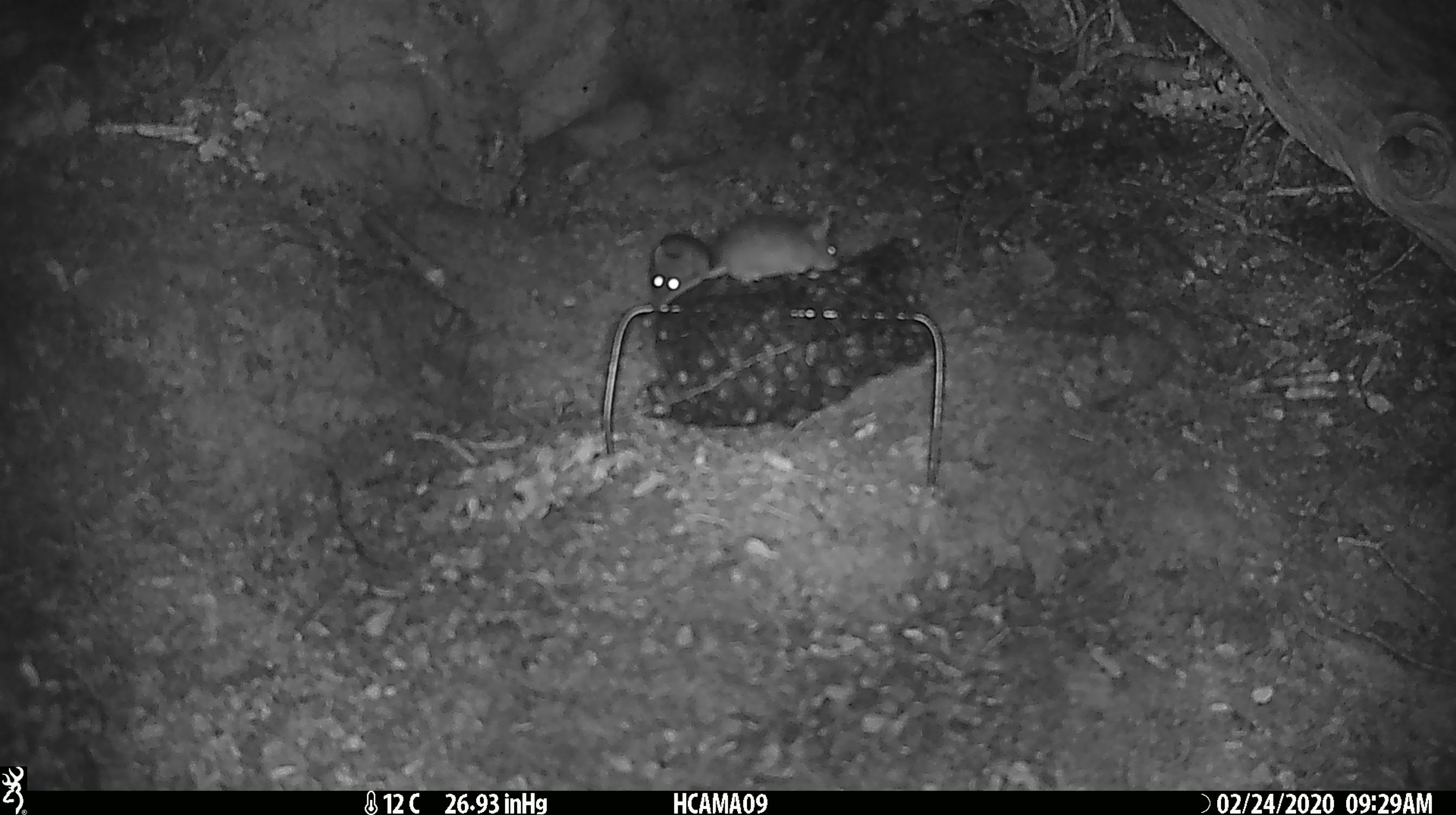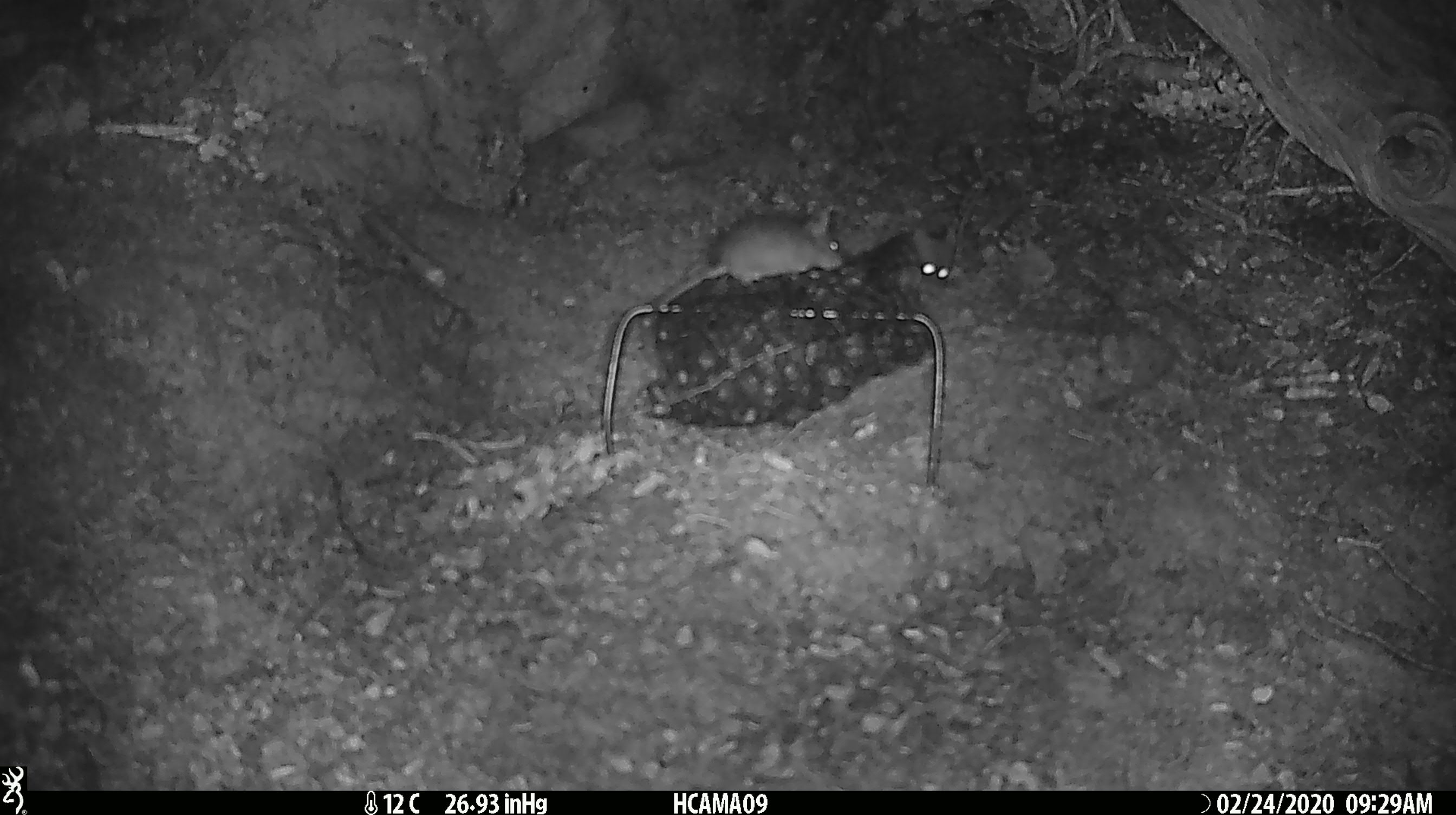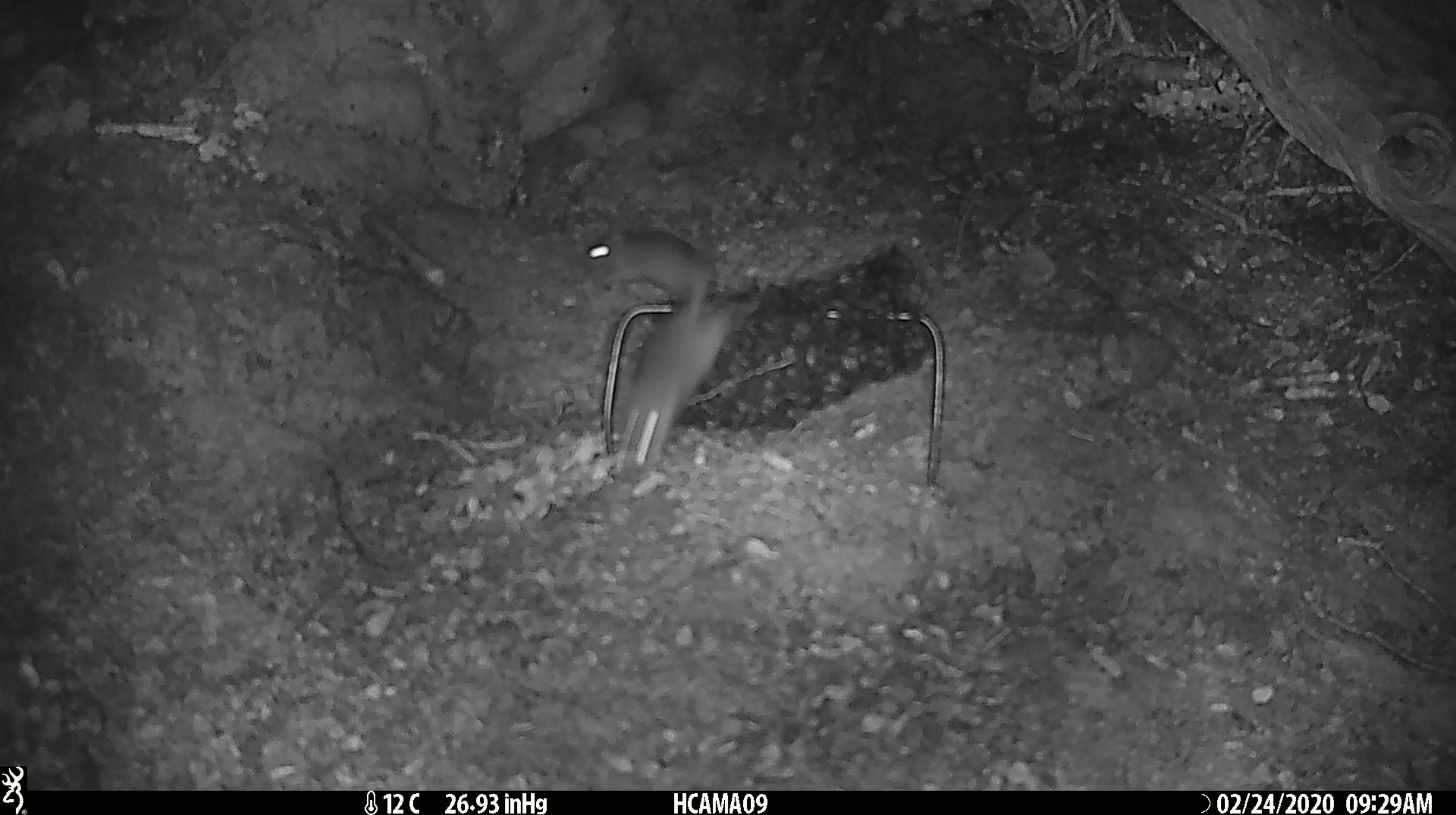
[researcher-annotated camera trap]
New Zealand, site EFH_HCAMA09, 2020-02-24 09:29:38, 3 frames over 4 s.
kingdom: Animalia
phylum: Chordata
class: Mammalia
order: Rodentia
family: Muridae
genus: Mus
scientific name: Mus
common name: mouse